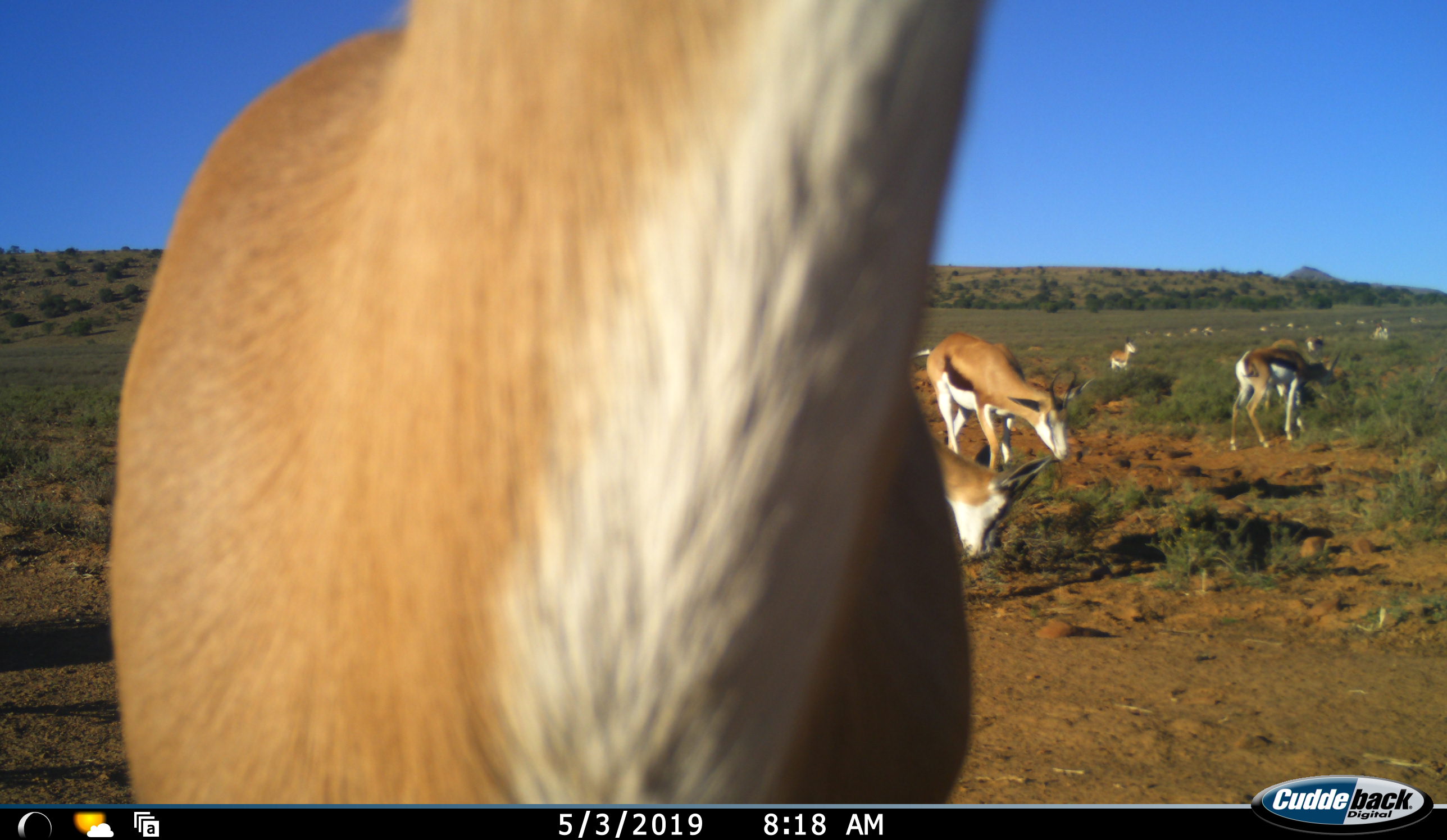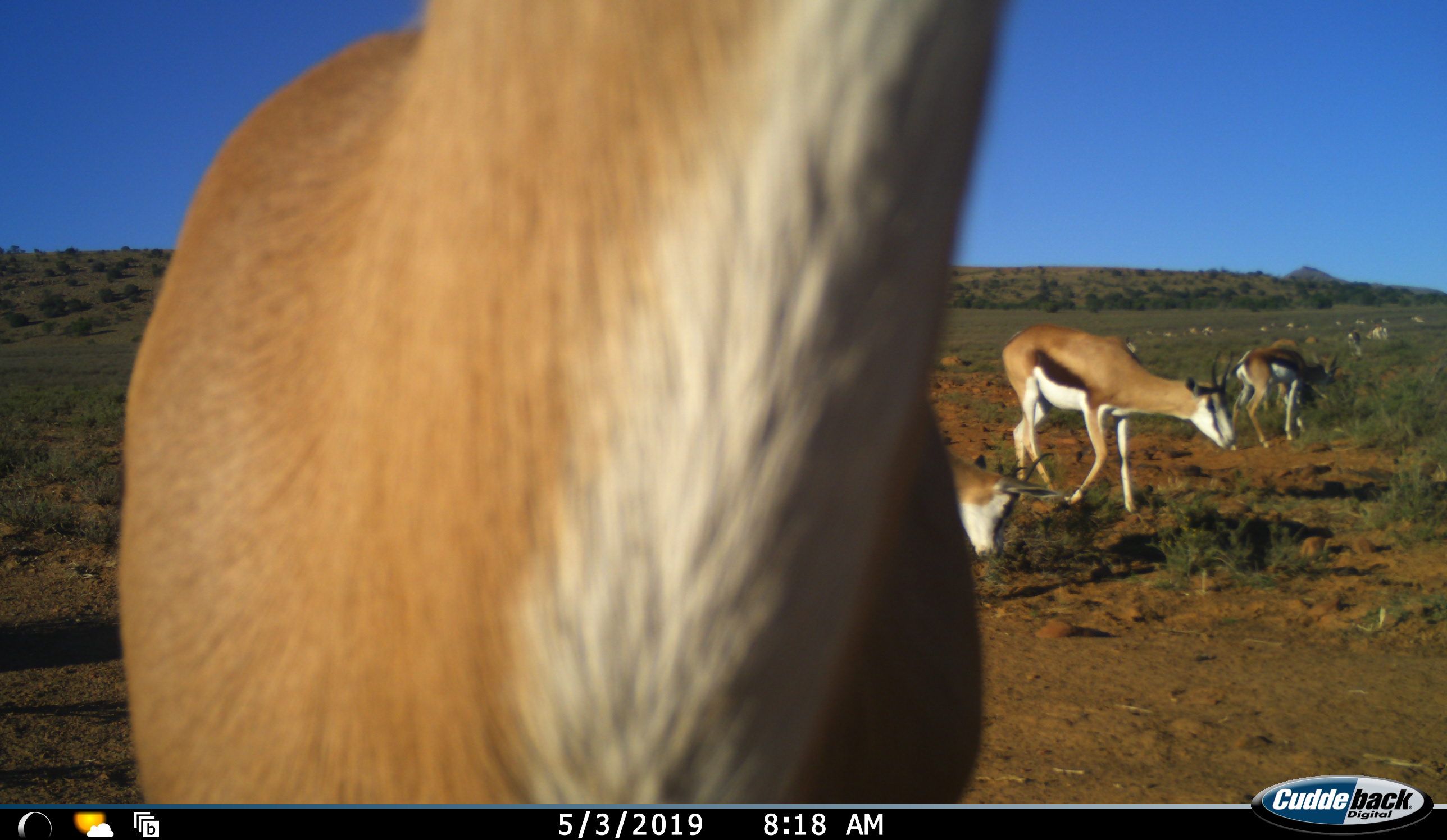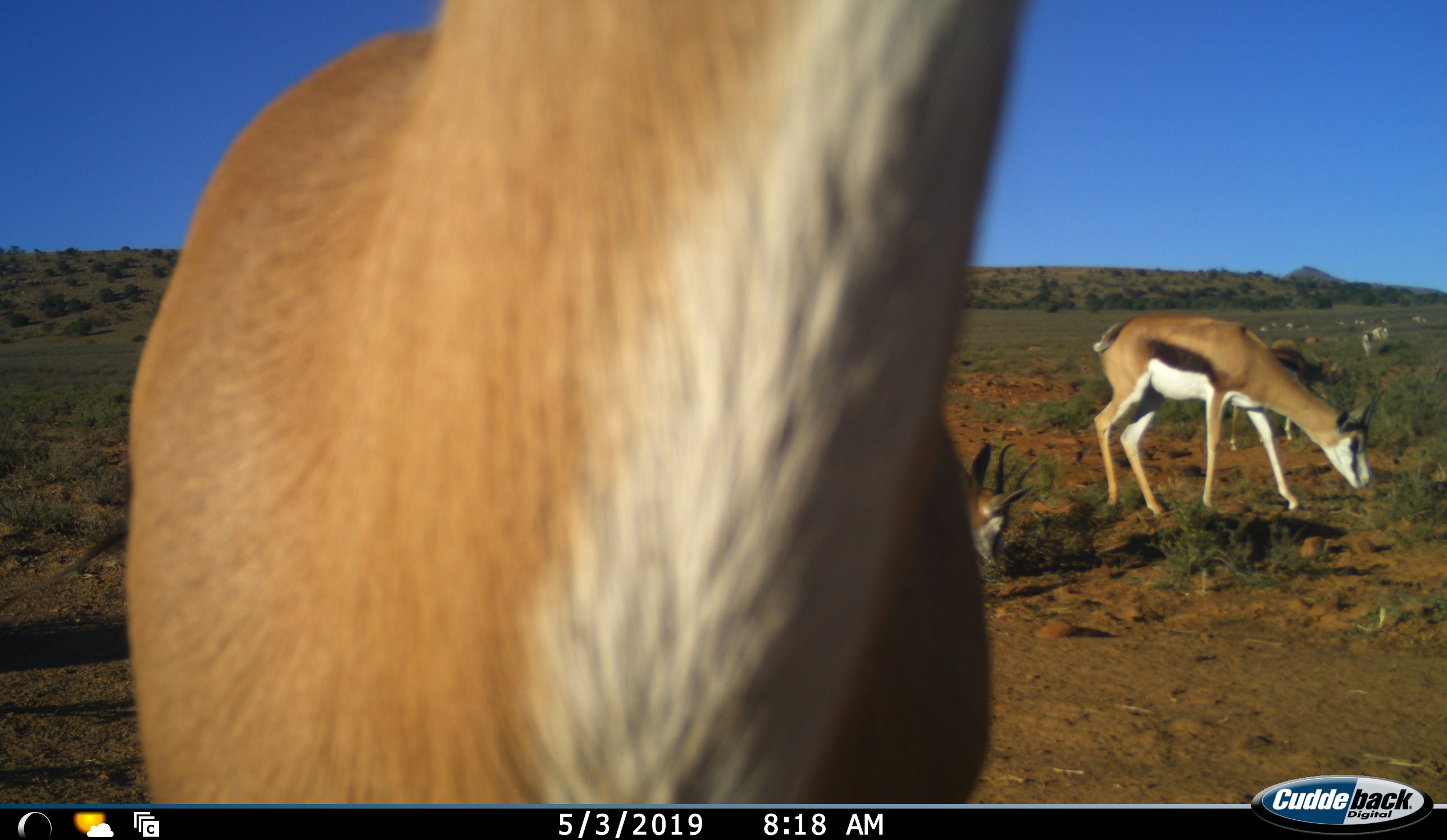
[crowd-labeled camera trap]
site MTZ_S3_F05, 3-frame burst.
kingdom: Animalia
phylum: Chordata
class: Mammalia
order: Artiodactyla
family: Bovidae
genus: Antidorcas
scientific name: Antidorcas marsupialis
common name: springbok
Springbok (Antidorcas marsupialis), count 6. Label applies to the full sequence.